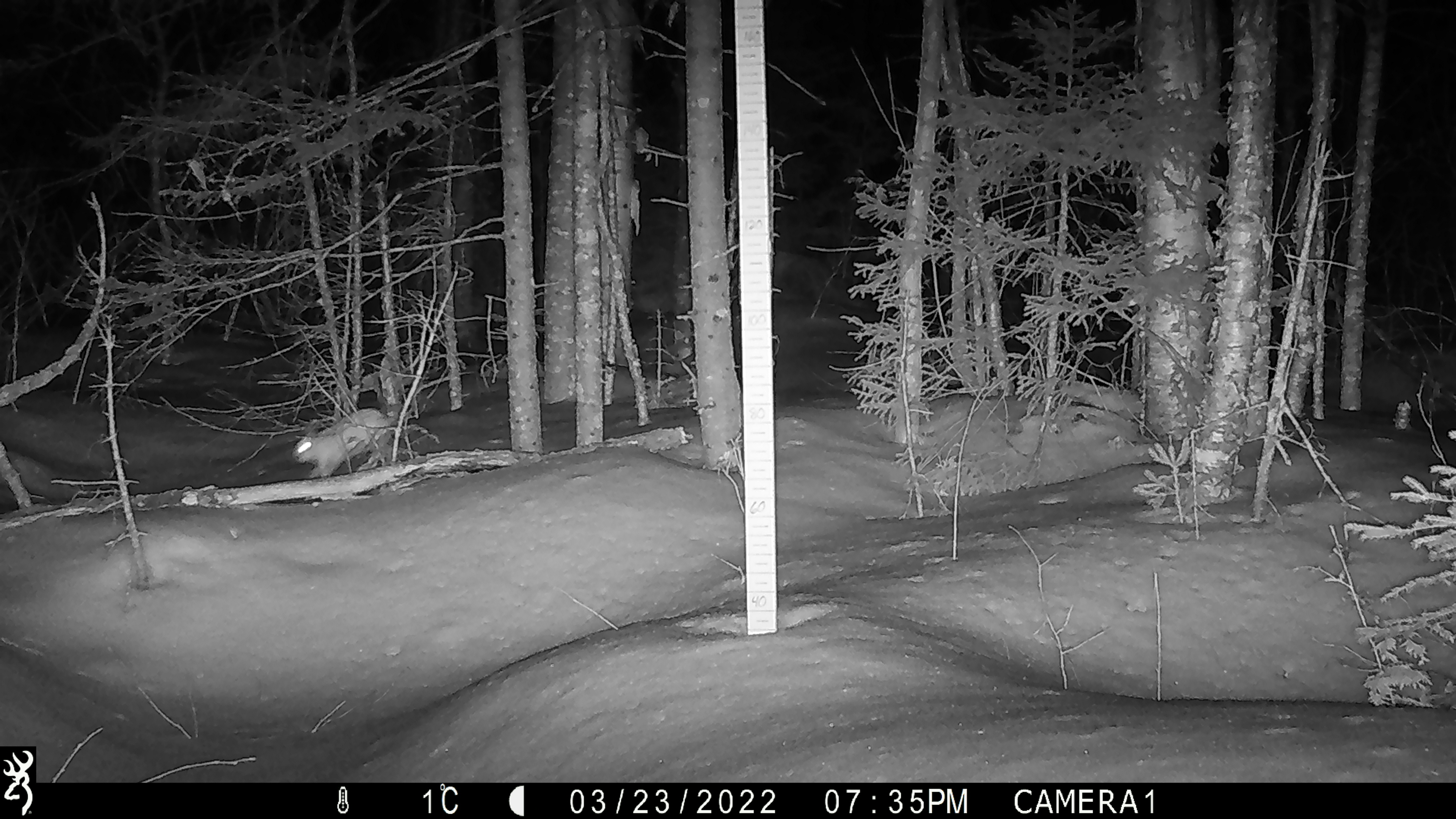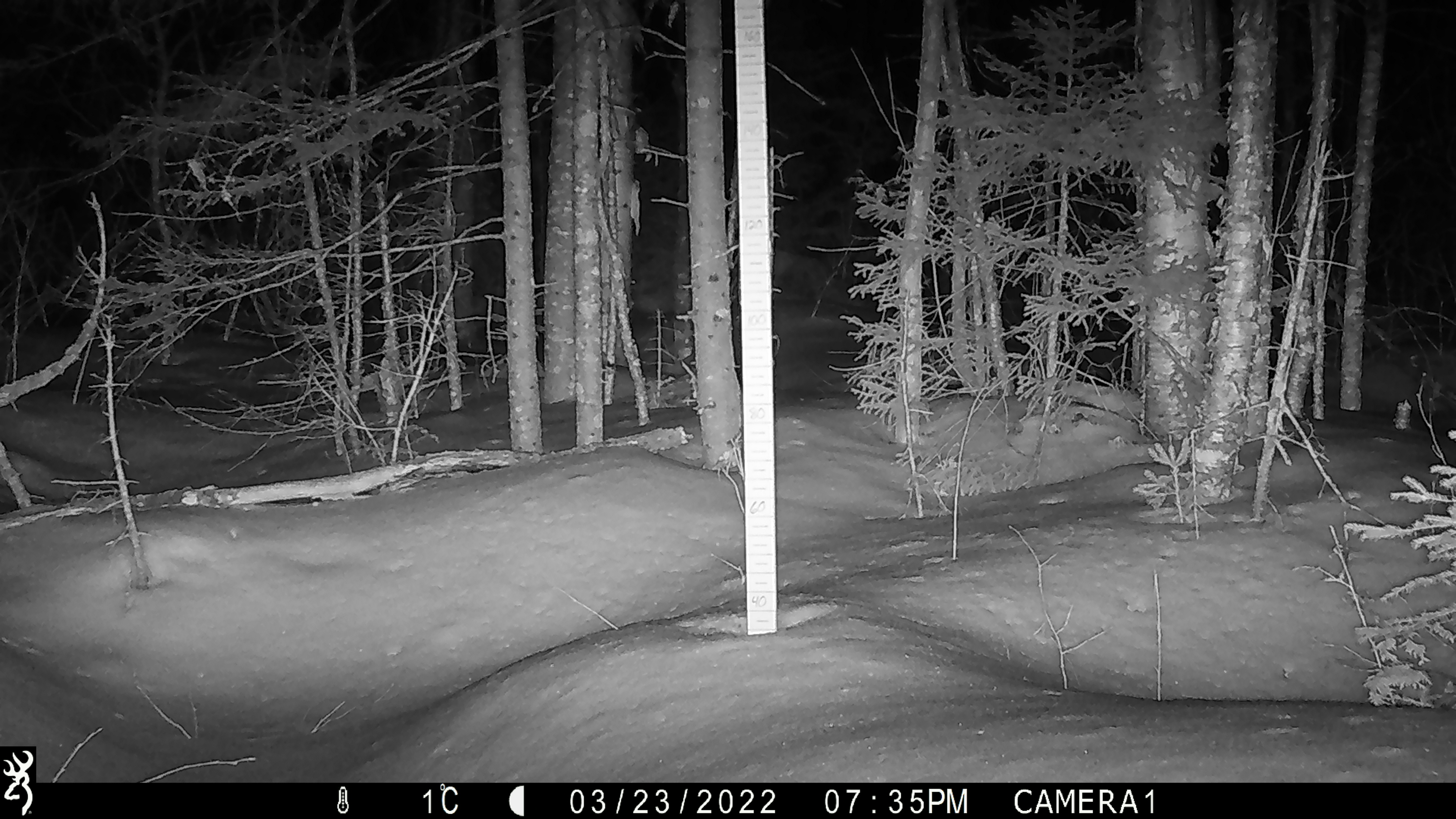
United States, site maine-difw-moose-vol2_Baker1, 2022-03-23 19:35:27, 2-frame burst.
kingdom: Animalia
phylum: Chordata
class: Mammalia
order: Lagomorpha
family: Leporidae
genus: Lepus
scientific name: Lepus americanus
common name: snowshoe hare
Snowshoe hare (Lepus americanus).